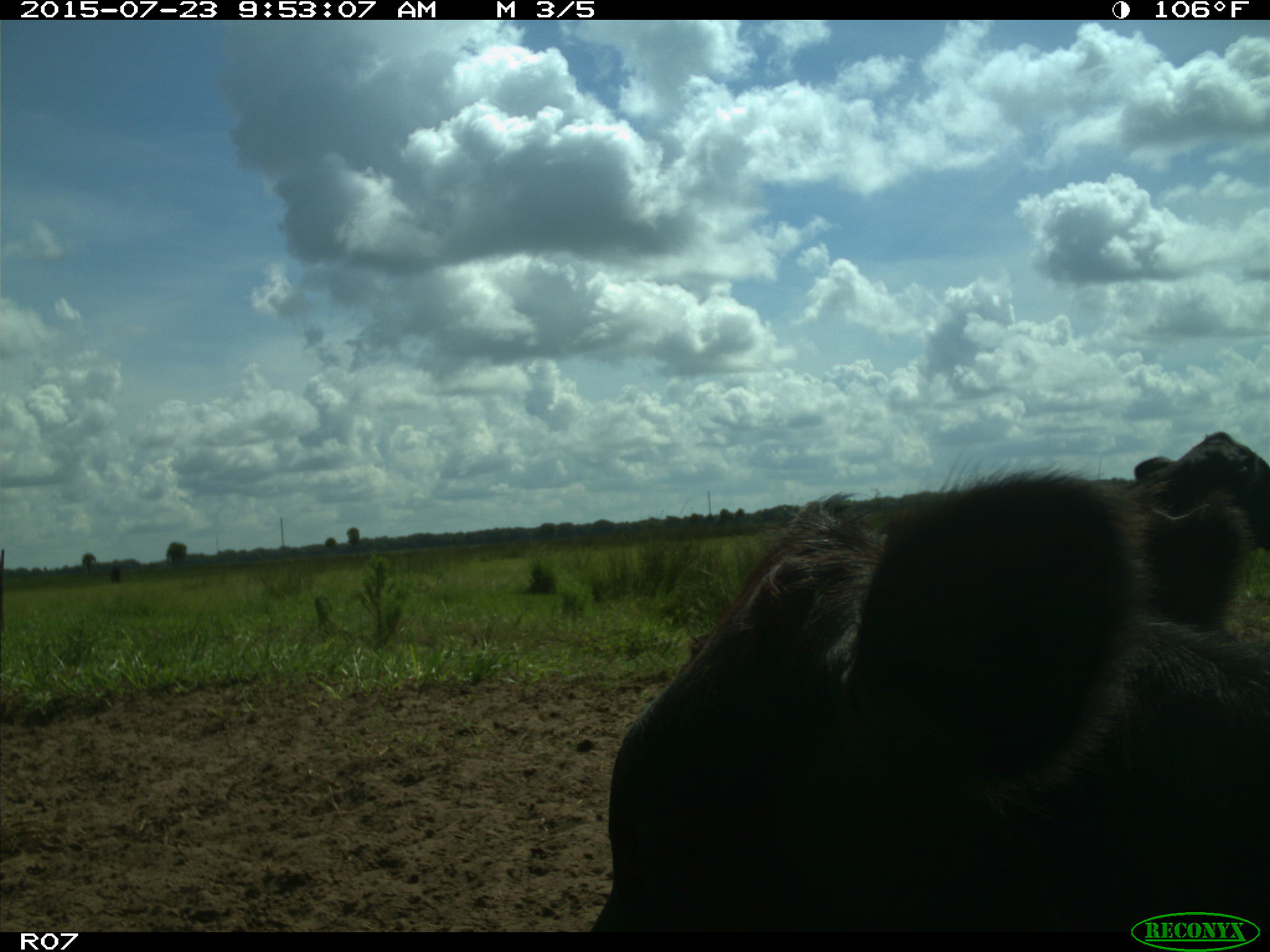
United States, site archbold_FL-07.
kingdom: Animalia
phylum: Chordata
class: Mammalia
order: Artiodactyla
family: Bovidae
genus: Bos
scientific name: Bos taurus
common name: domestic cow